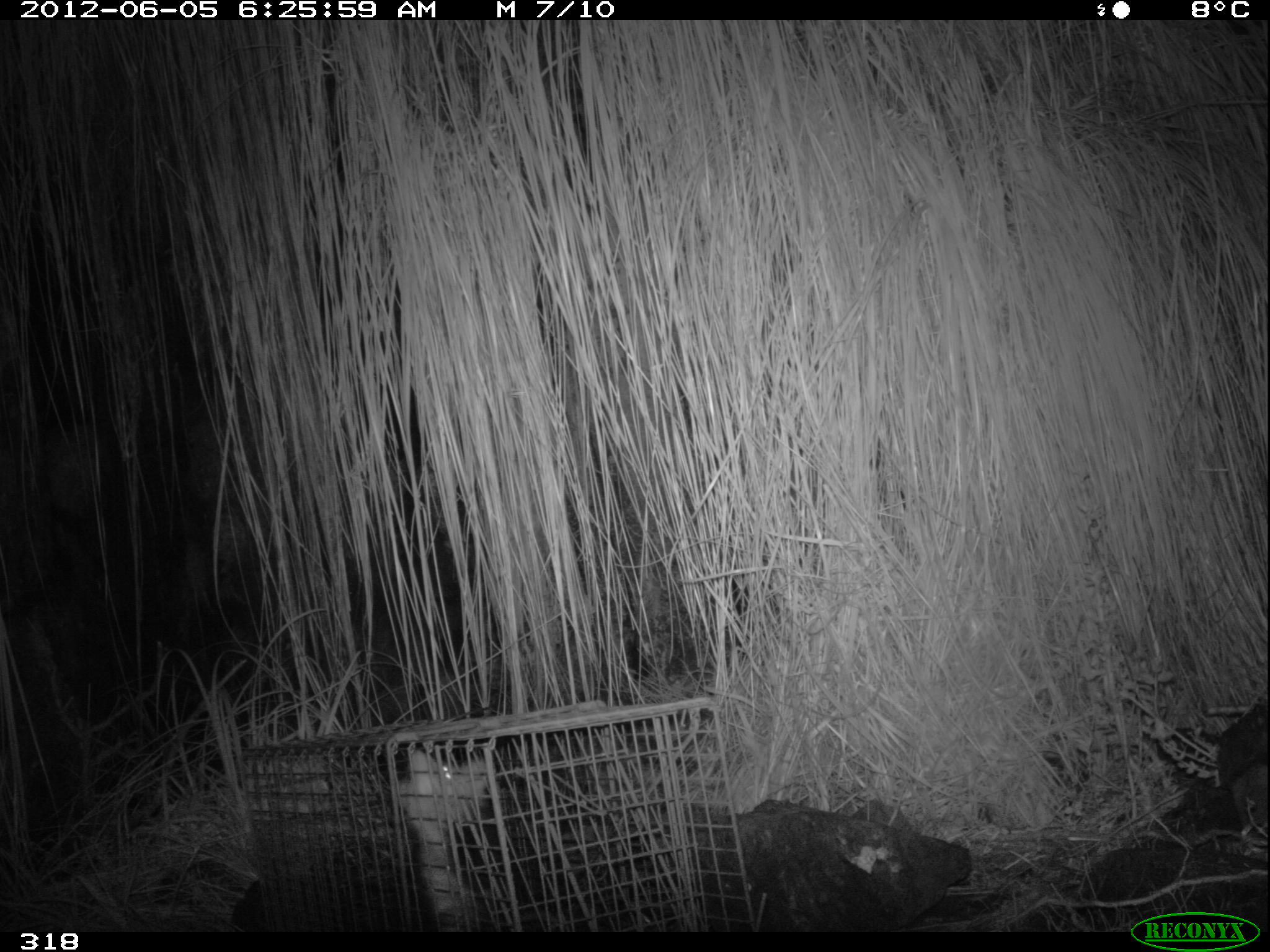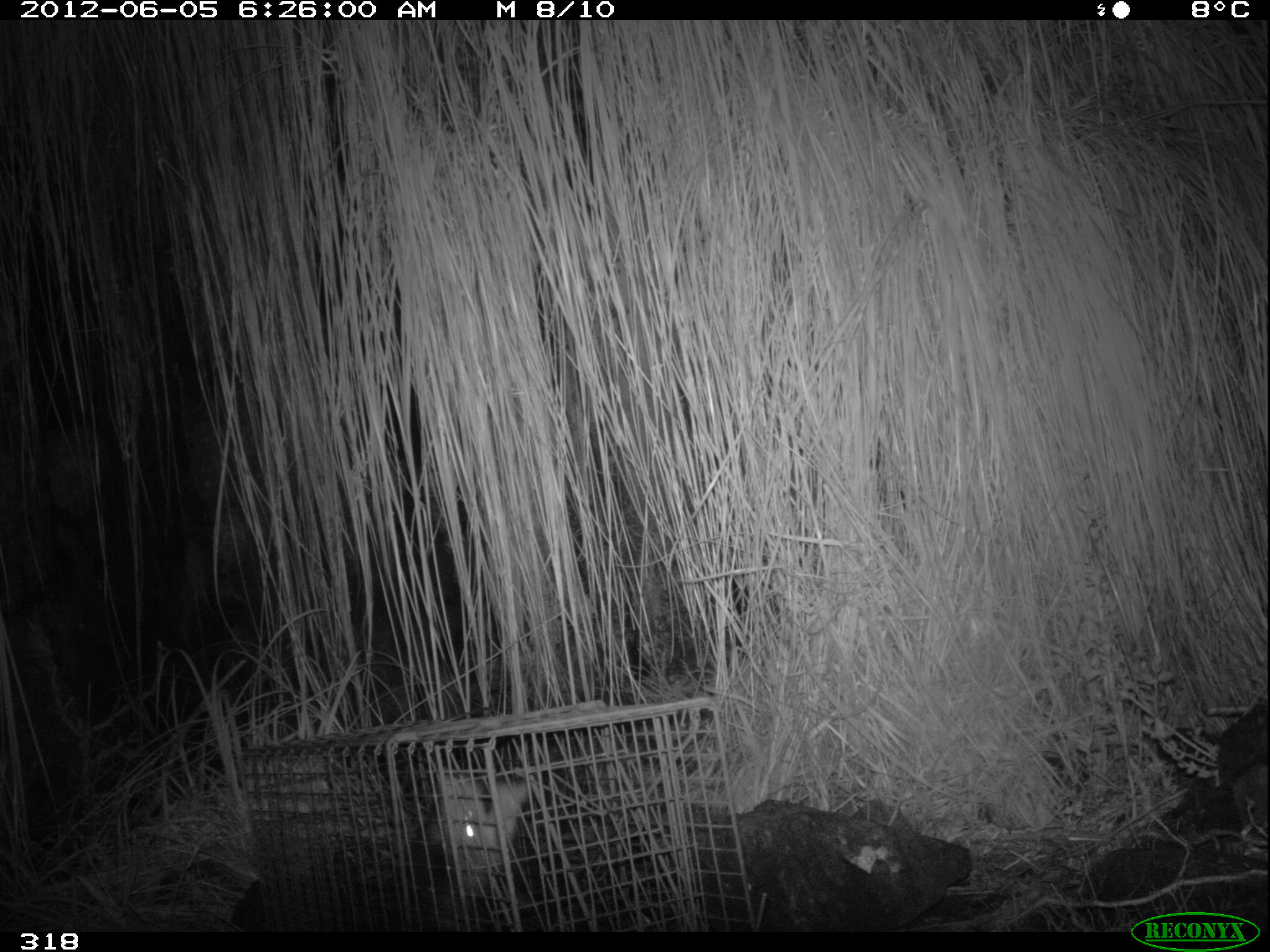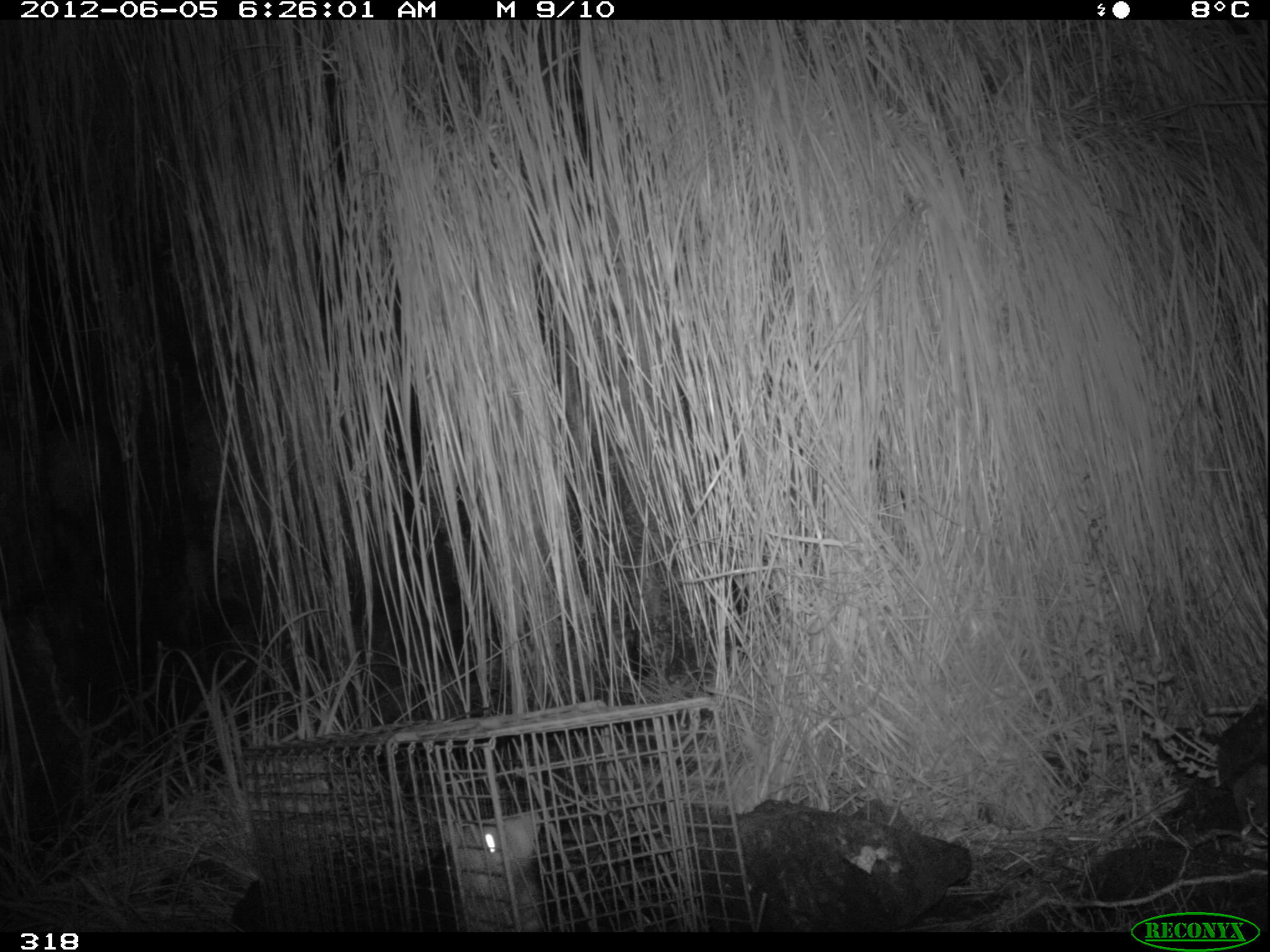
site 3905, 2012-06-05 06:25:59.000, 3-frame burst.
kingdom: Animalia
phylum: Chordata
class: Mammalia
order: Didelphimorphia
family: Didelphidae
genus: Didelphis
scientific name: Didelphis pernigra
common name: andean white-eared opossum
Didelphis pernigra (andean white-eared opossum).